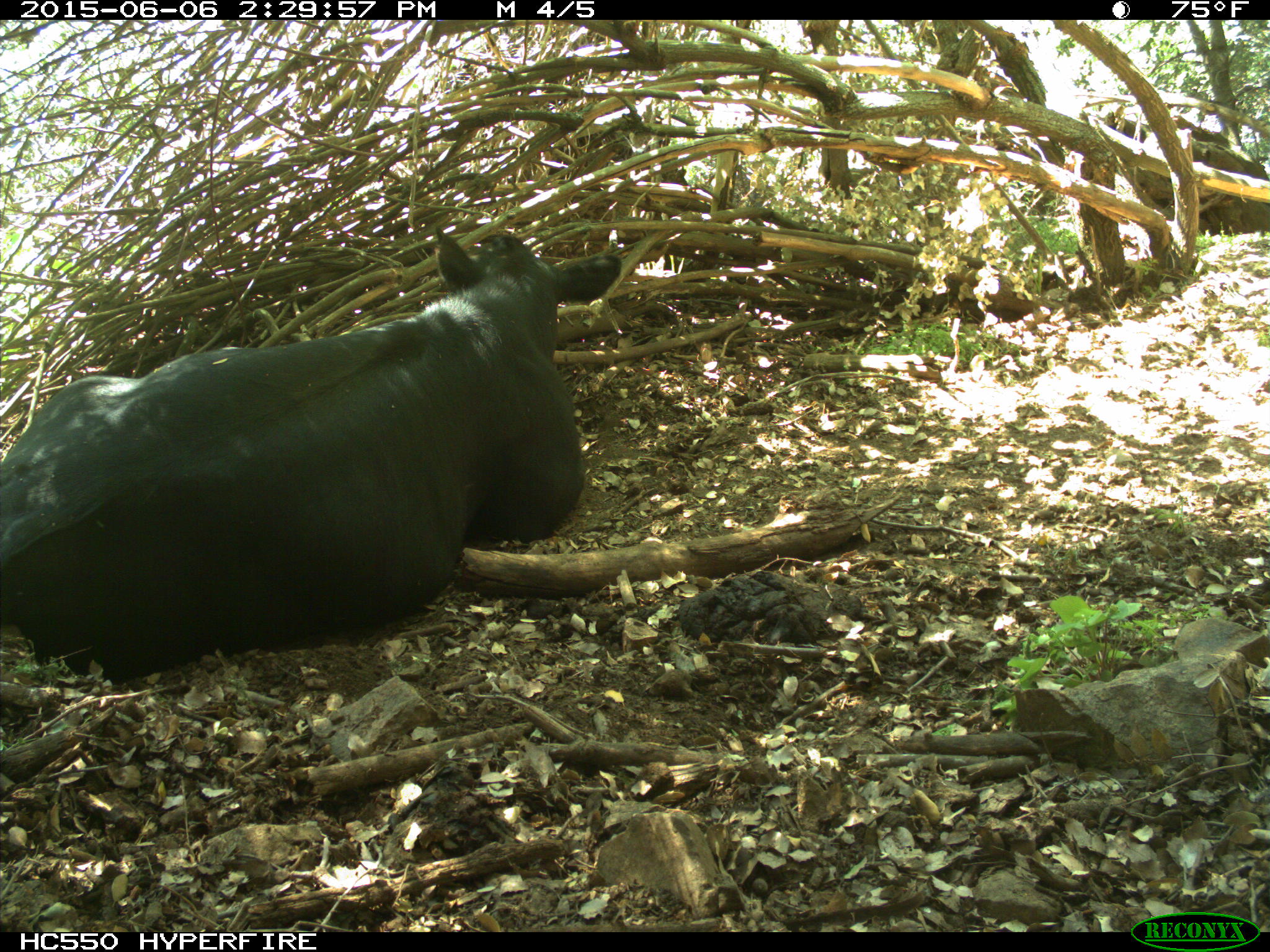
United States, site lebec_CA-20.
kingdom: Animalia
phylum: Chordata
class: Mammalia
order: Artiodactyla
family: Bovidae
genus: Bos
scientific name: Bos taurus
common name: domestic cow